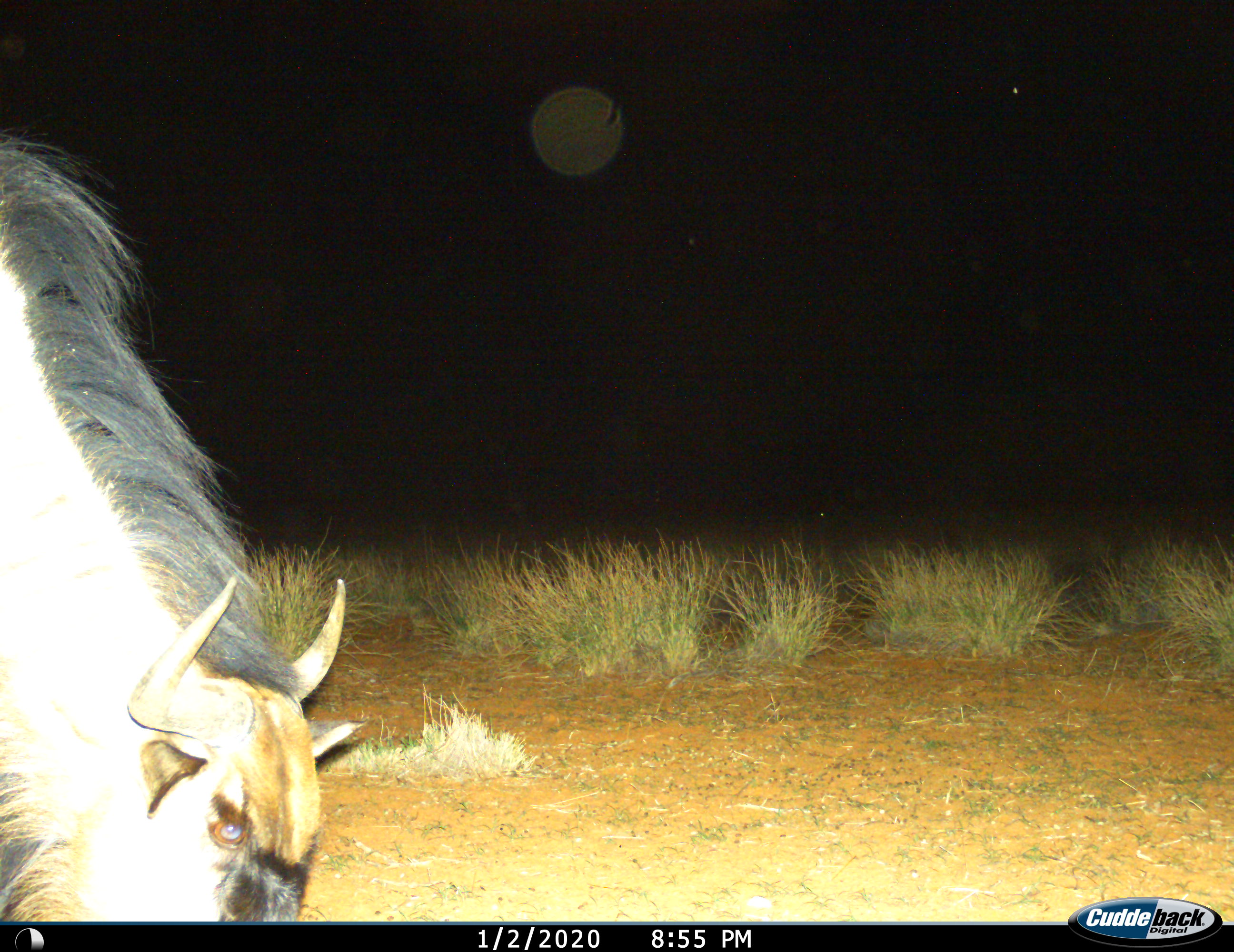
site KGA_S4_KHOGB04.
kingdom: Animalia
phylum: Chordata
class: Mammalia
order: Artiodactyla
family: Bovidae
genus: Connochaetes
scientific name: Connochaetes taurinus taurinus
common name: blue wildebeest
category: wildebeestblue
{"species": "wildebeestblue (blue wildebeest) (Connochaetes taurinus taurinus)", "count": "1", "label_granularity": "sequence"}